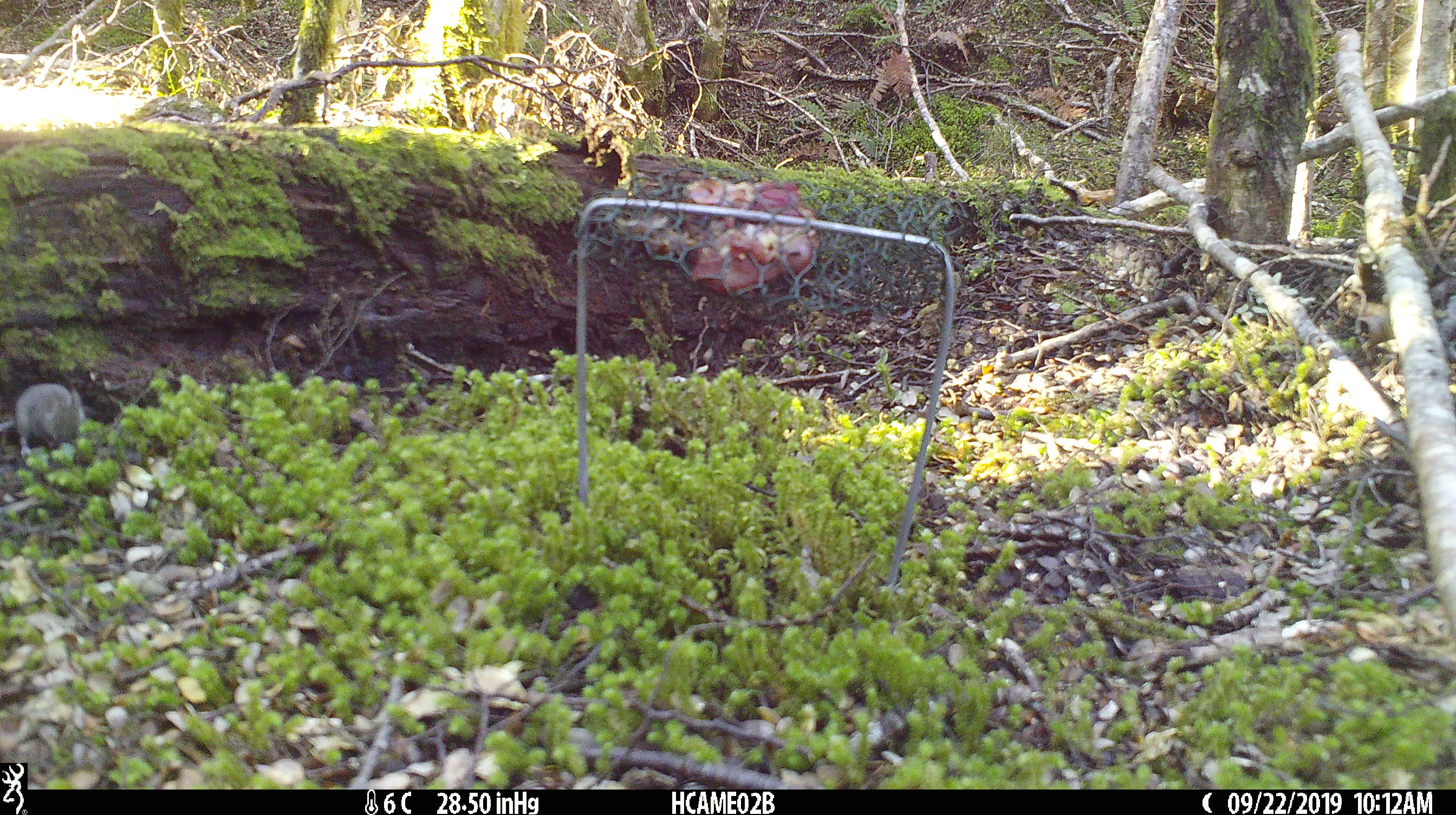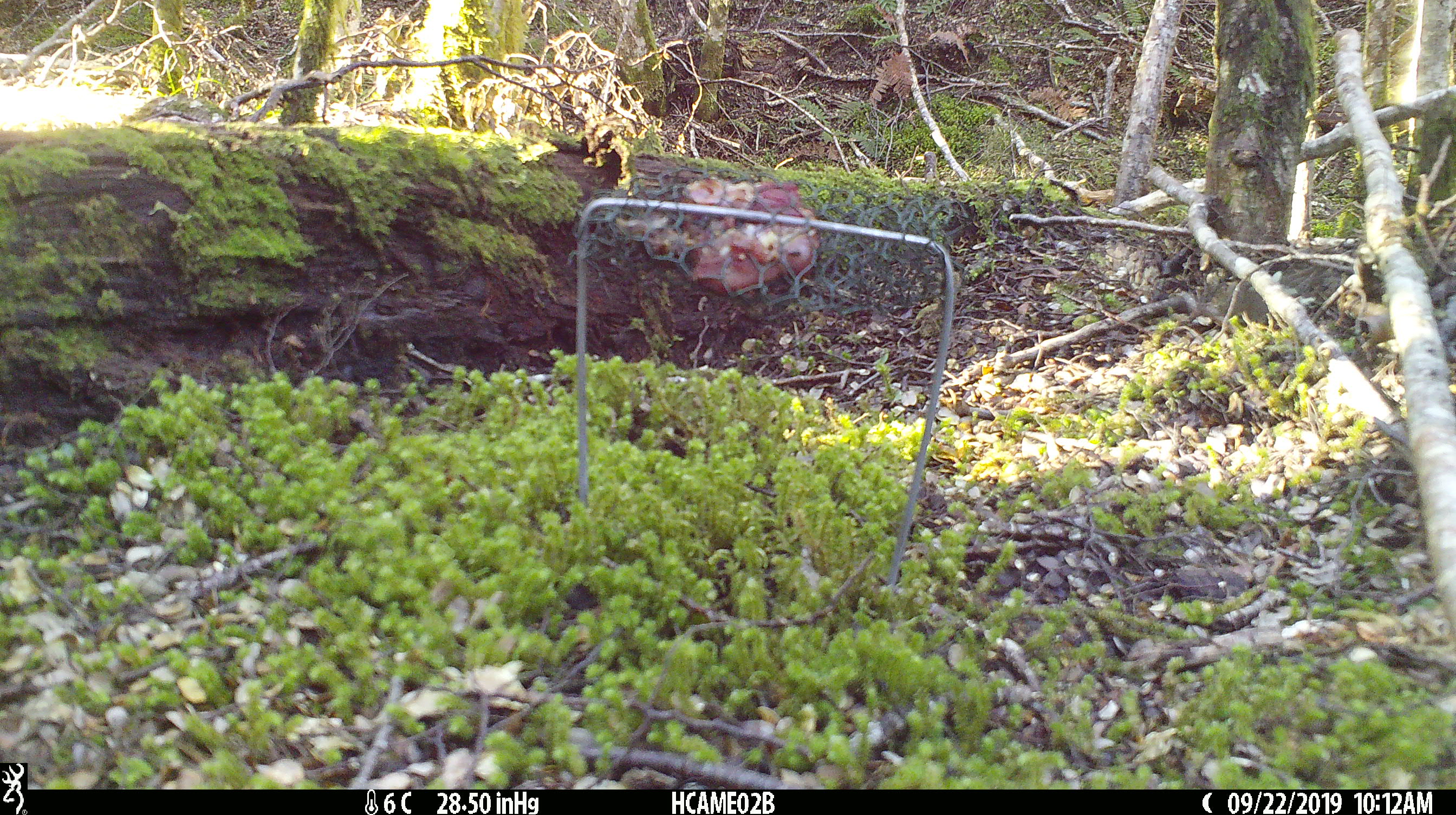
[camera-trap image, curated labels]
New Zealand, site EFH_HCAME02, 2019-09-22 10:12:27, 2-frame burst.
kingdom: Animalia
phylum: Chordata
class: Mammalia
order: Rodentia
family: Muridae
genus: Mus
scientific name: Mus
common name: mouse